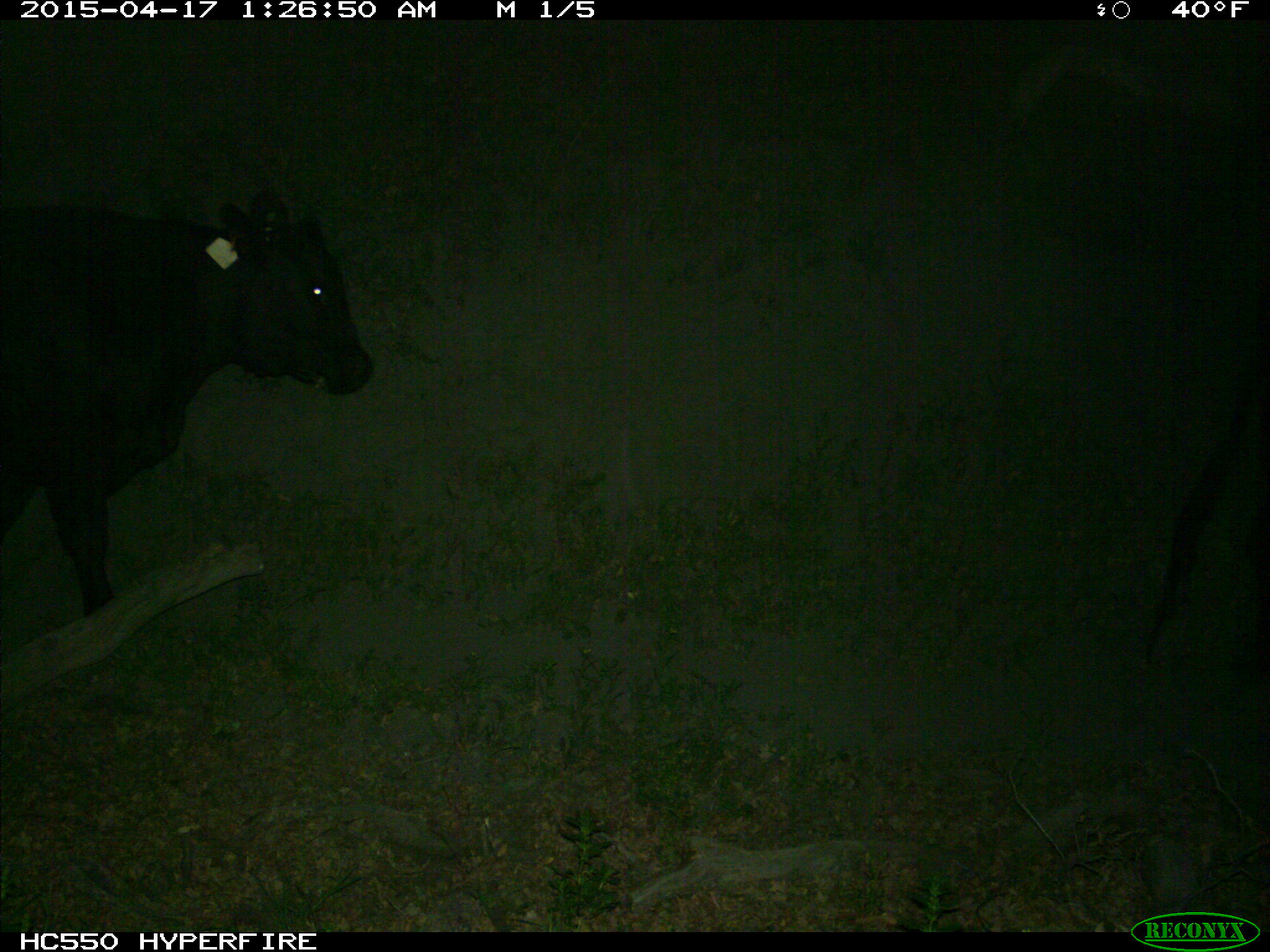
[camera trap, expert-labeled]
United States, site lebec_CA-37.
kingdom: Animalia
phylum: Chordata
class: Mammalia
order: Artiodactyla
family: Bovidae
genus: Bos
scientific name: Bos taurus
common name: domestic cow